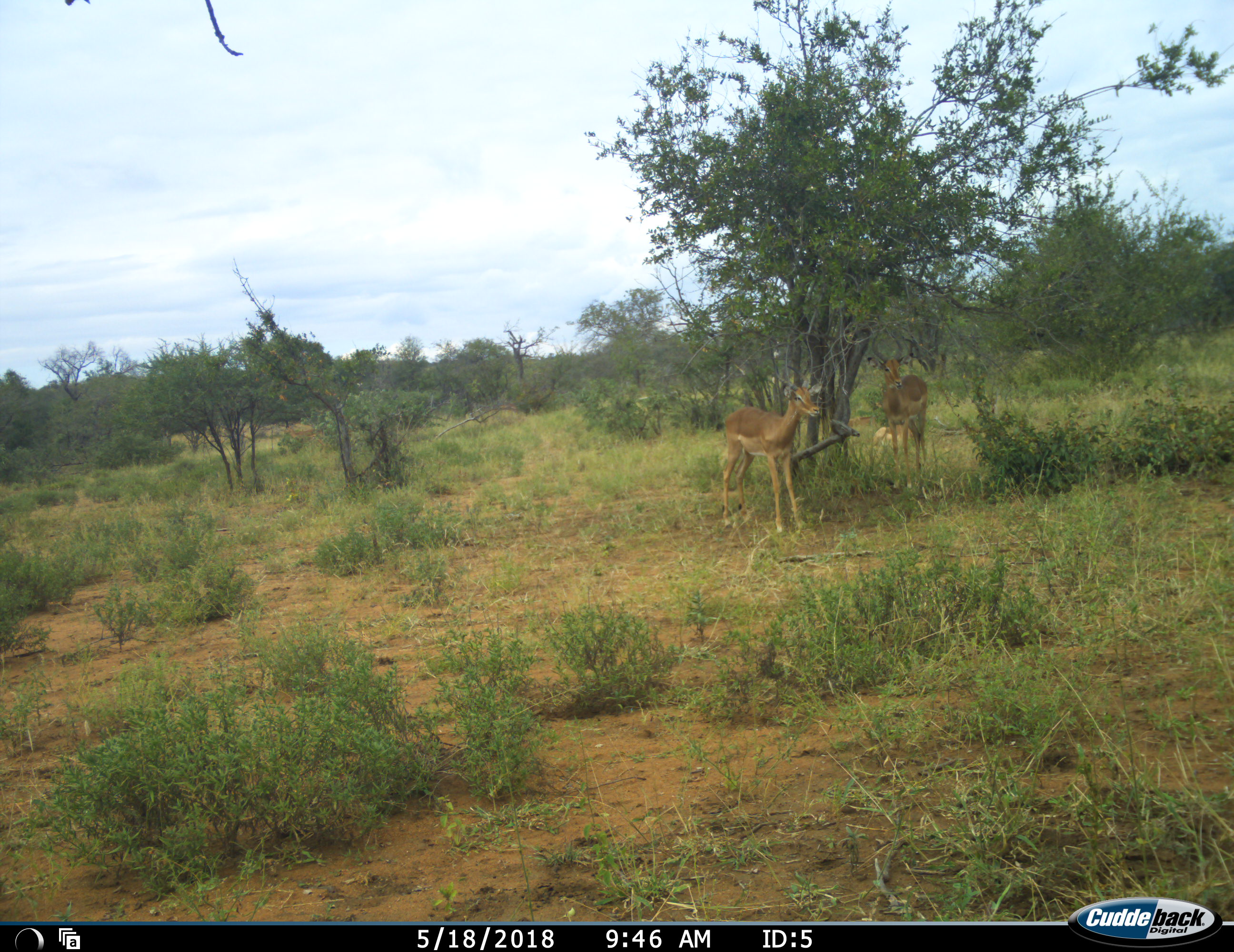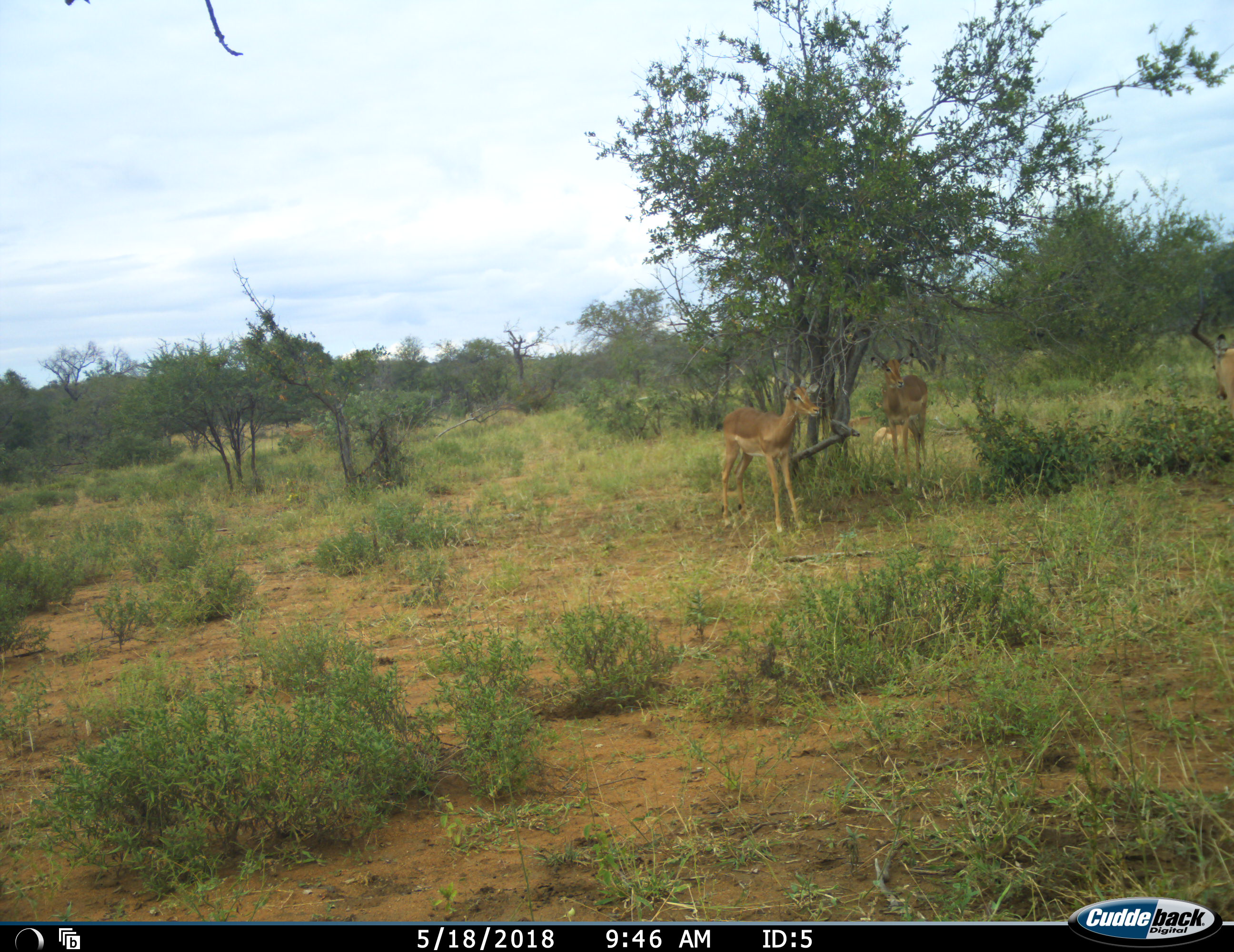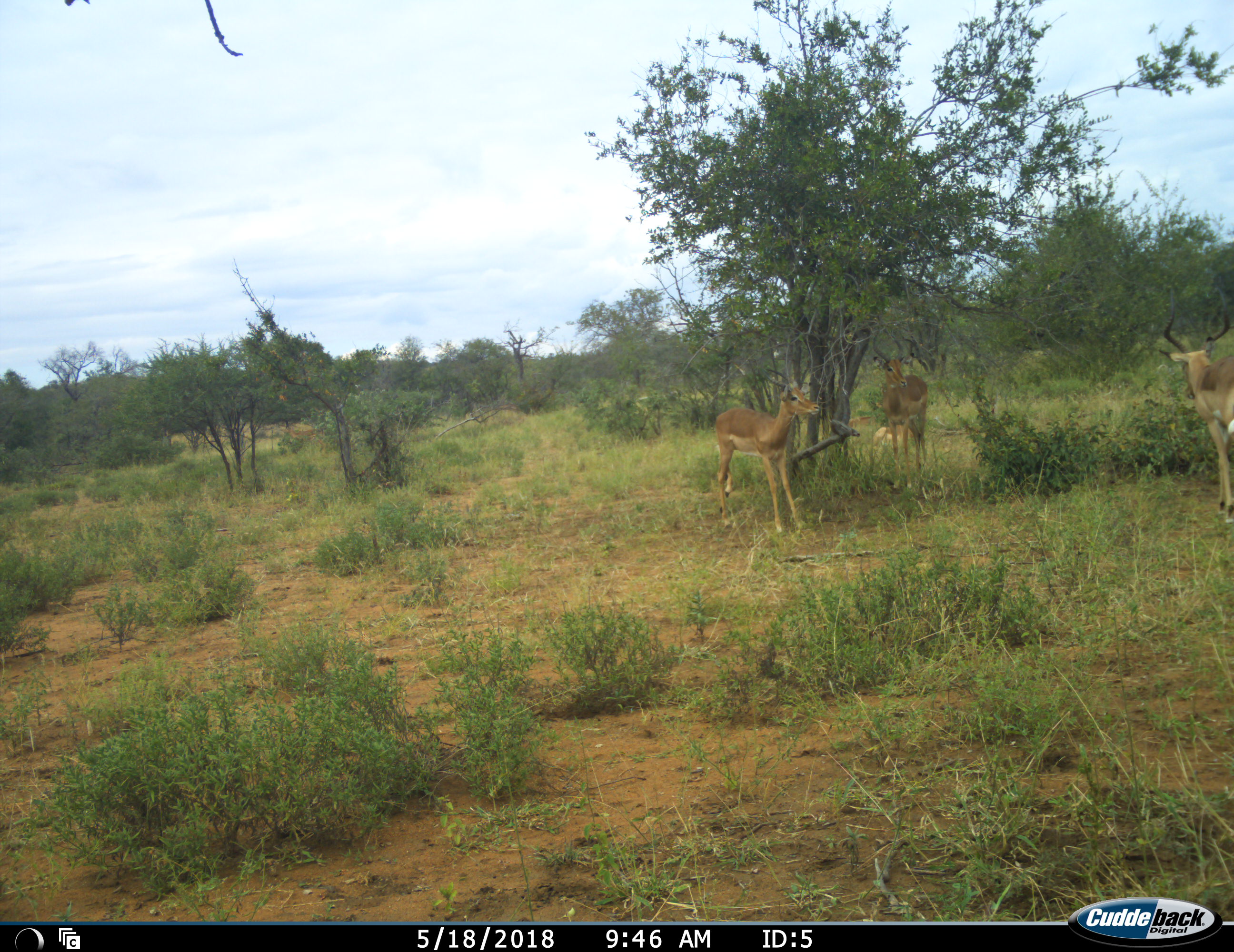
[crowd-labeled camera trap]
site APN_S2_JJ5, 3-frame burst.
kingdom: Animalia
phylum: Chordata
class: Mammalia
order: Artiodactyla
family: Bovidae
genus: Aepyceros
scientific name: Aepyceros melampus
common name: impala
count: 3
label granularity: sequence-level